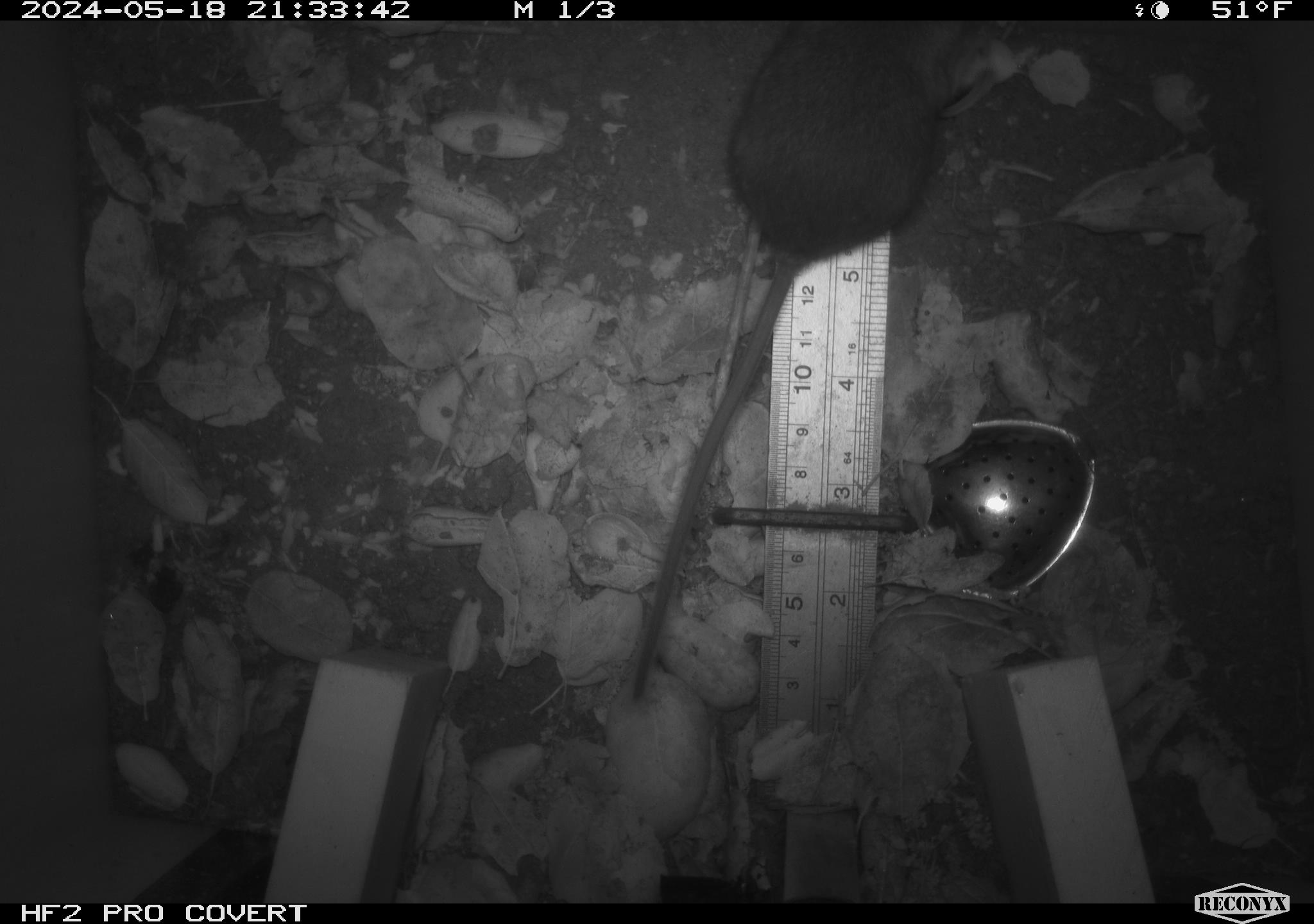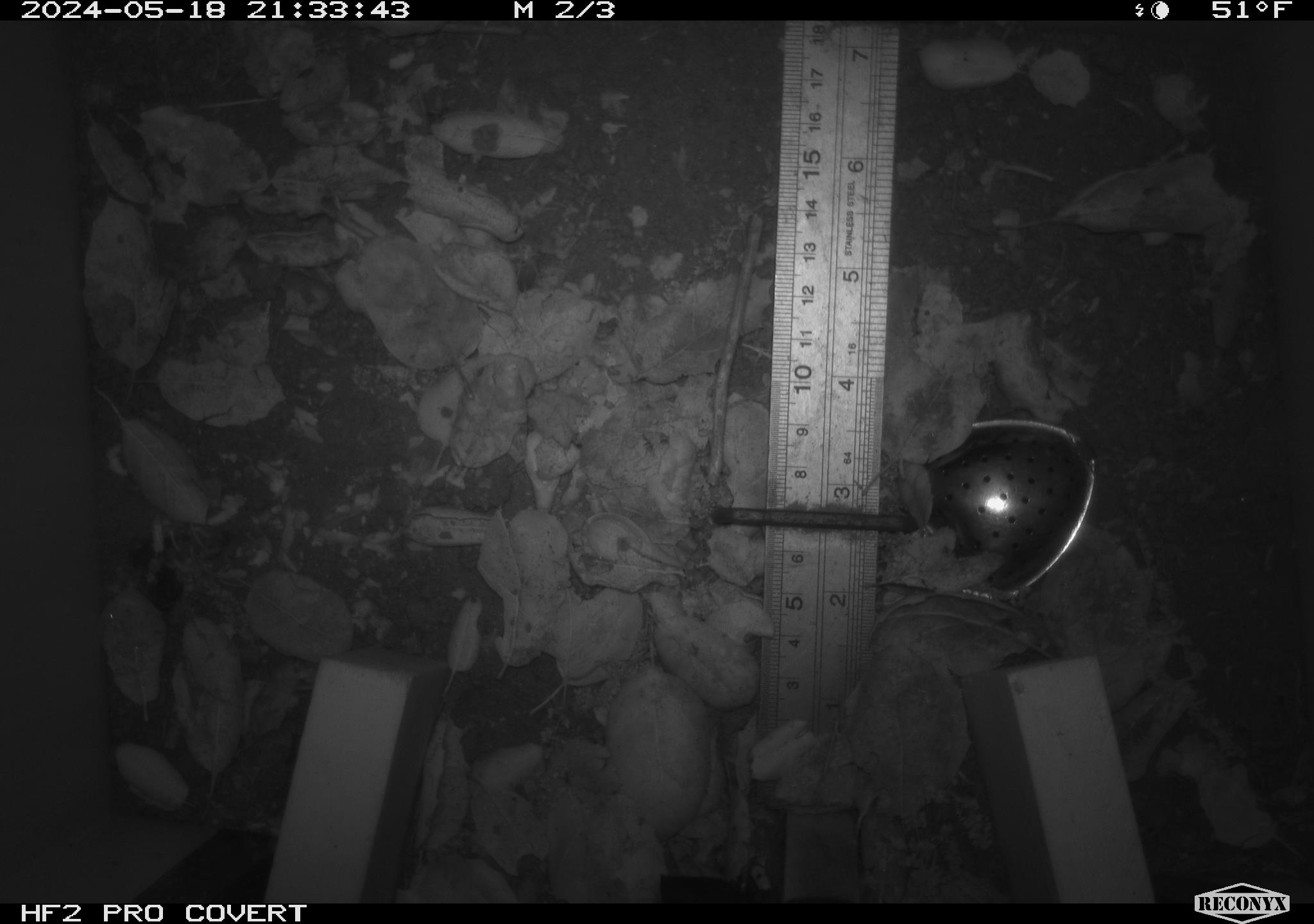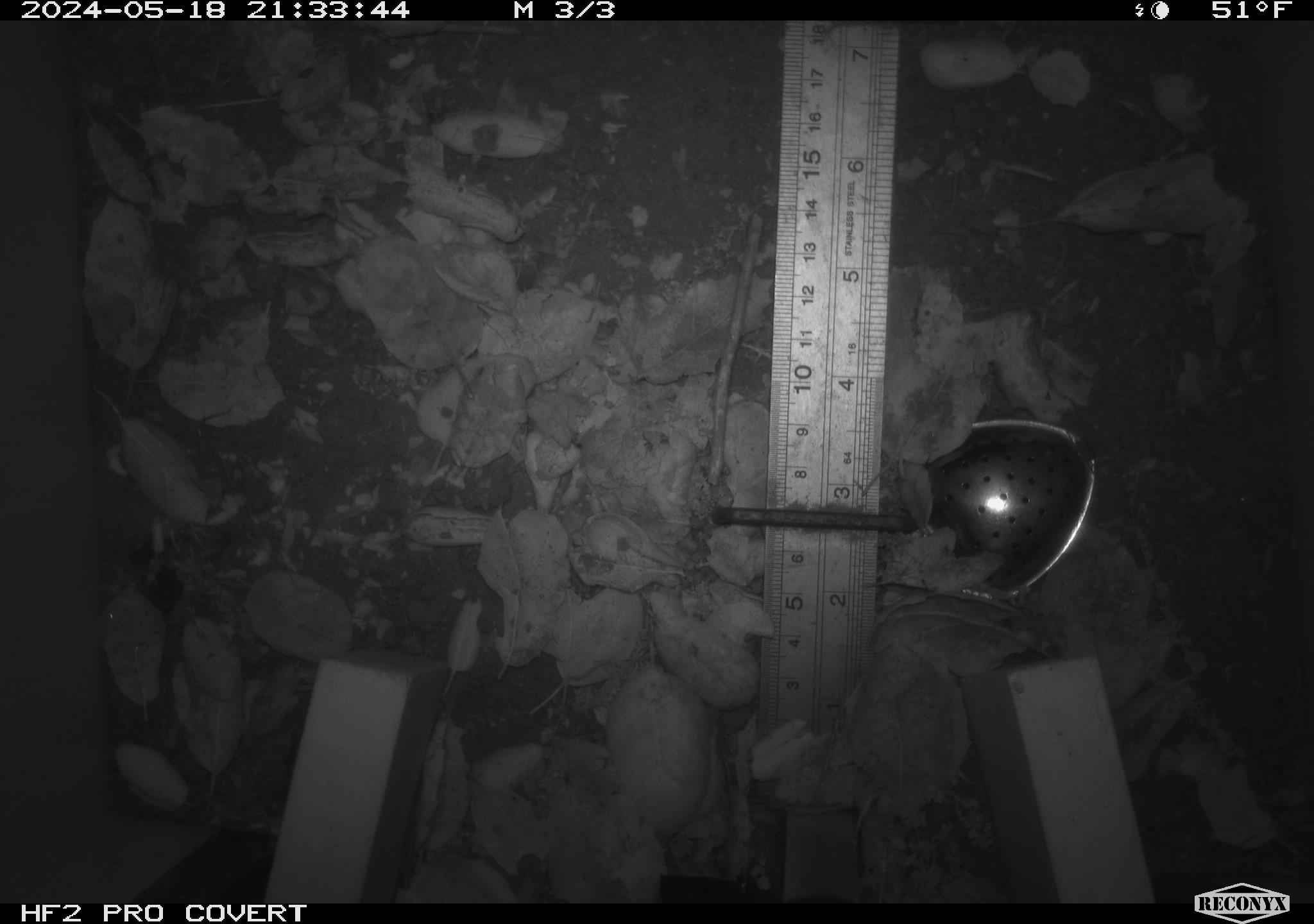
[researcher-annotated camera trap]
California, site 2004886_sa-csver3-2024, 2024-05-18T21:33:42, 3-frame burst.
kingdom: Animalia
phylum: Chordata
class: Mammalia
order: Rodentia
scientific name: Rodentia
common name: rodent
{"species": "rodent (Rodentia)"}